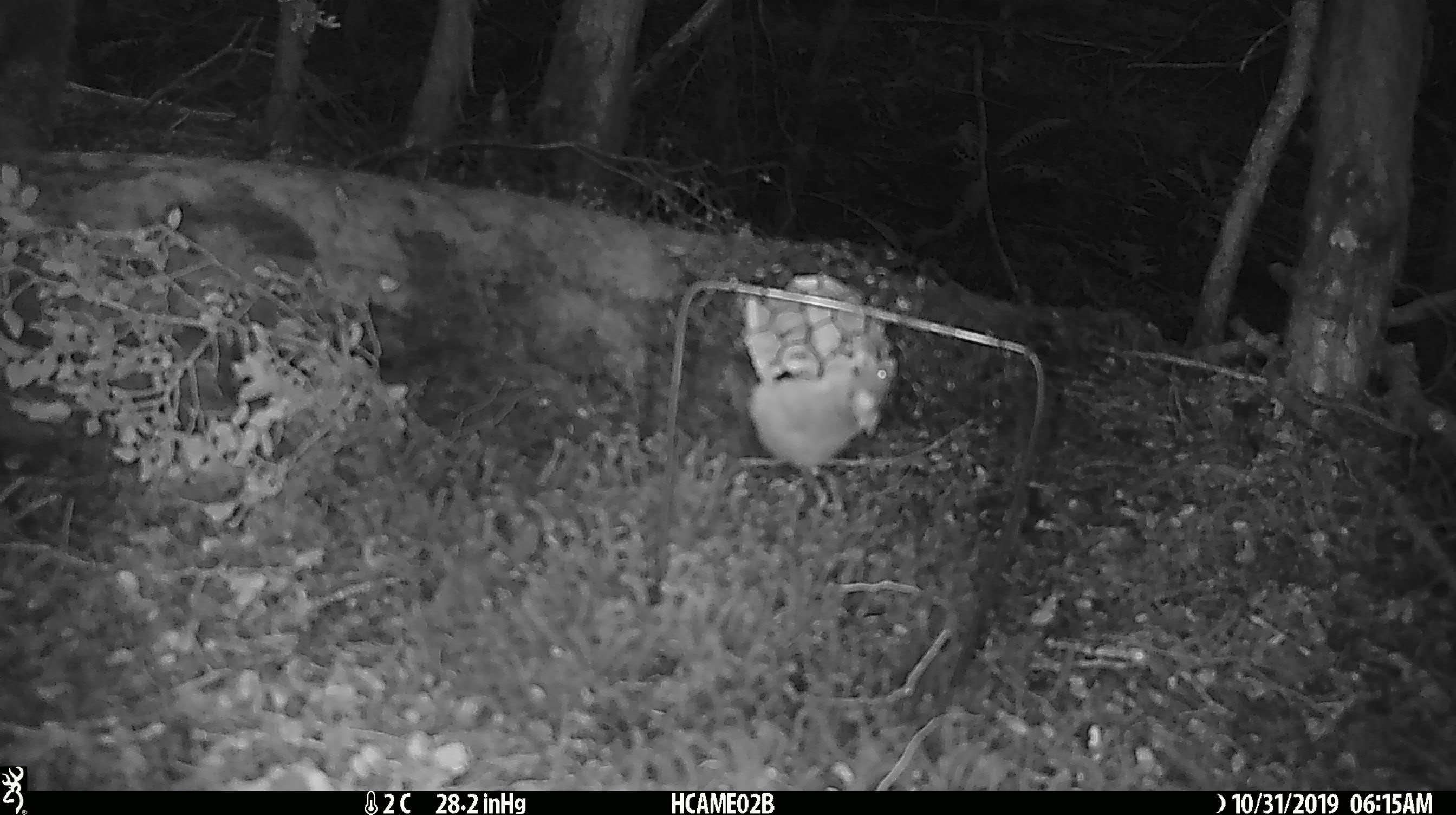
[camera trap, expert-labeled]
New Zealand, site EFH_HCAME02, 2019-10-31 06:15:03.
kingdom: Animalia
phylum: Chordata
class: Mammalia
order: Rodentia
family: Muridae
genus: Mus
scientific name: Mus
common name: mouse